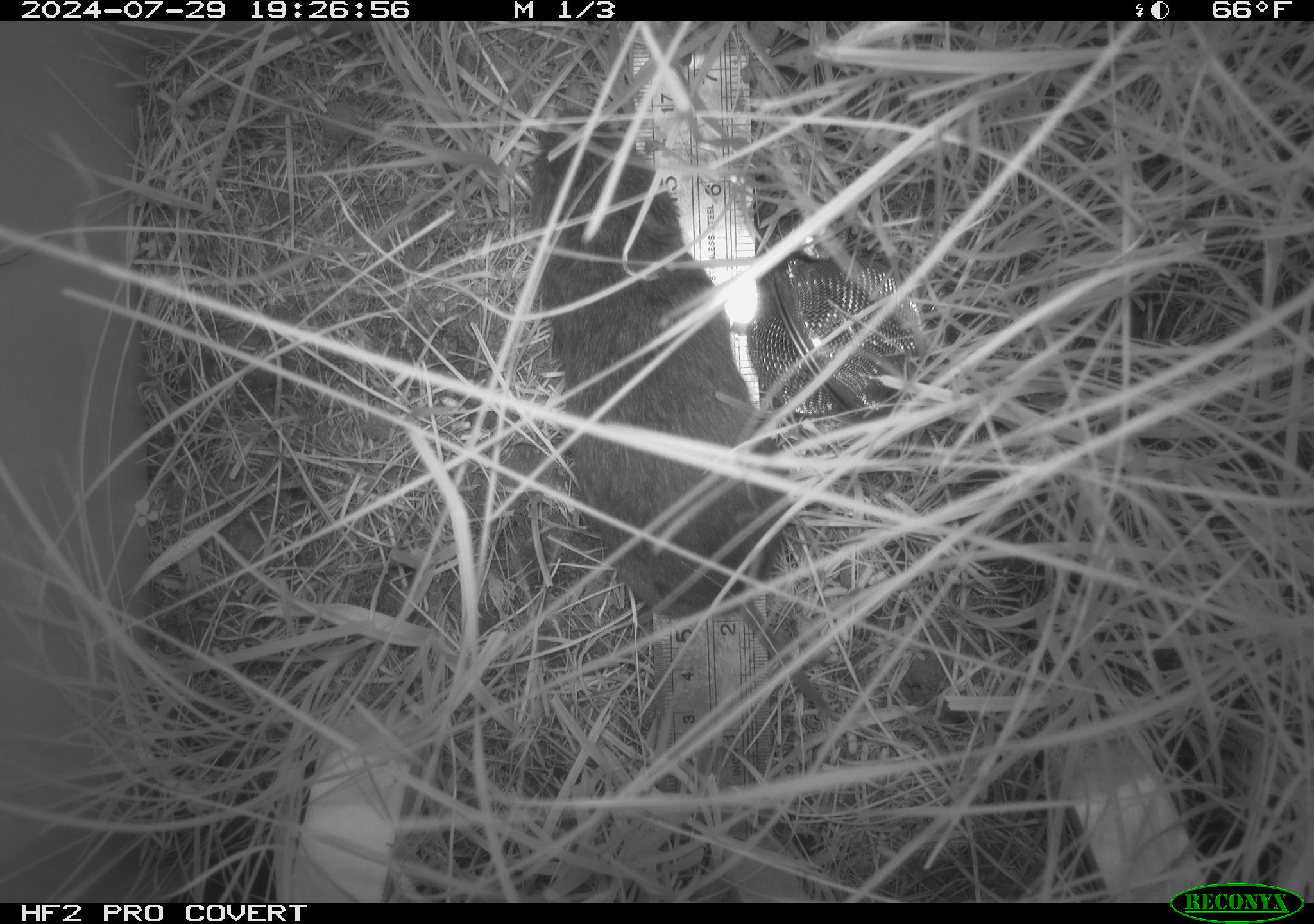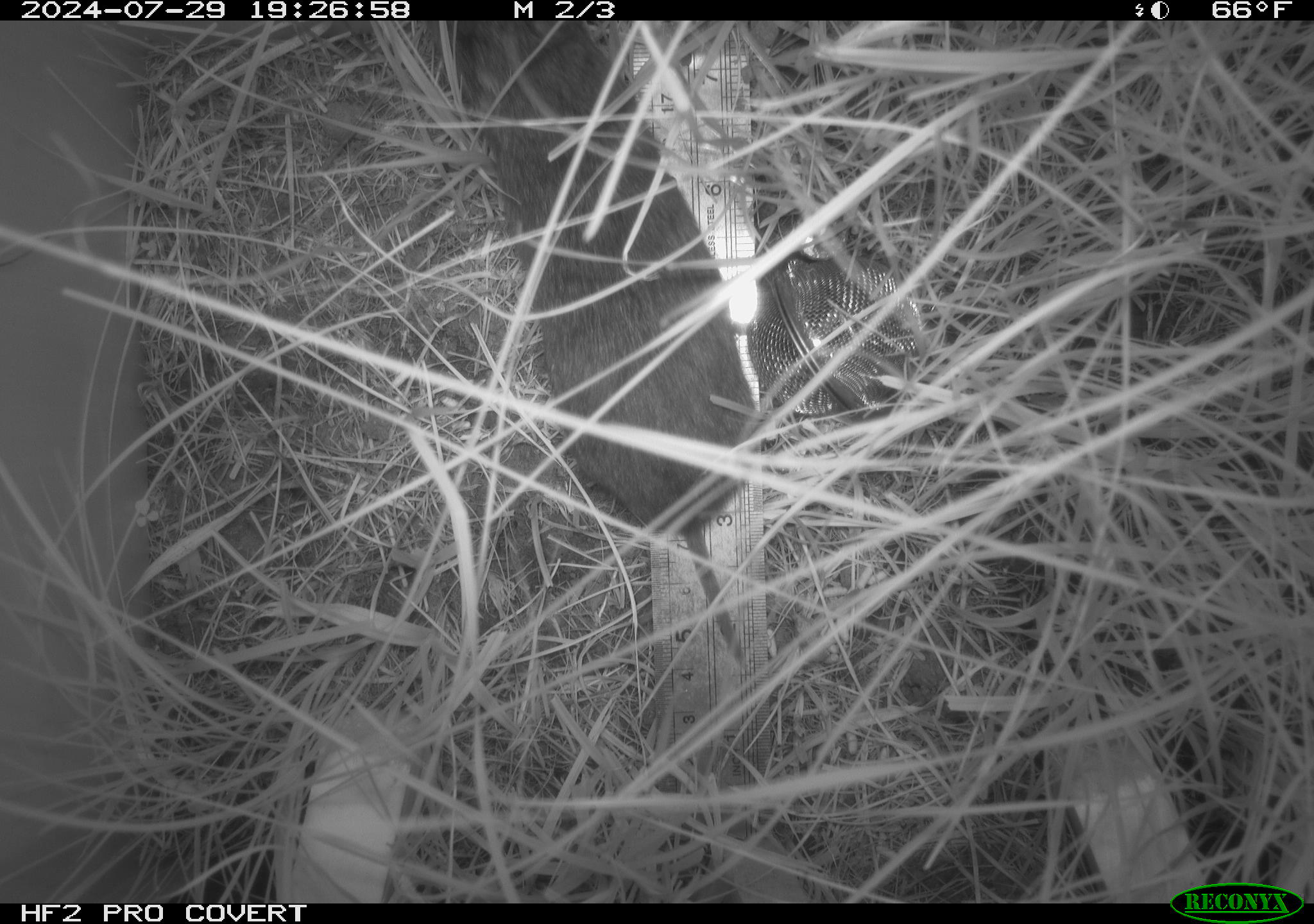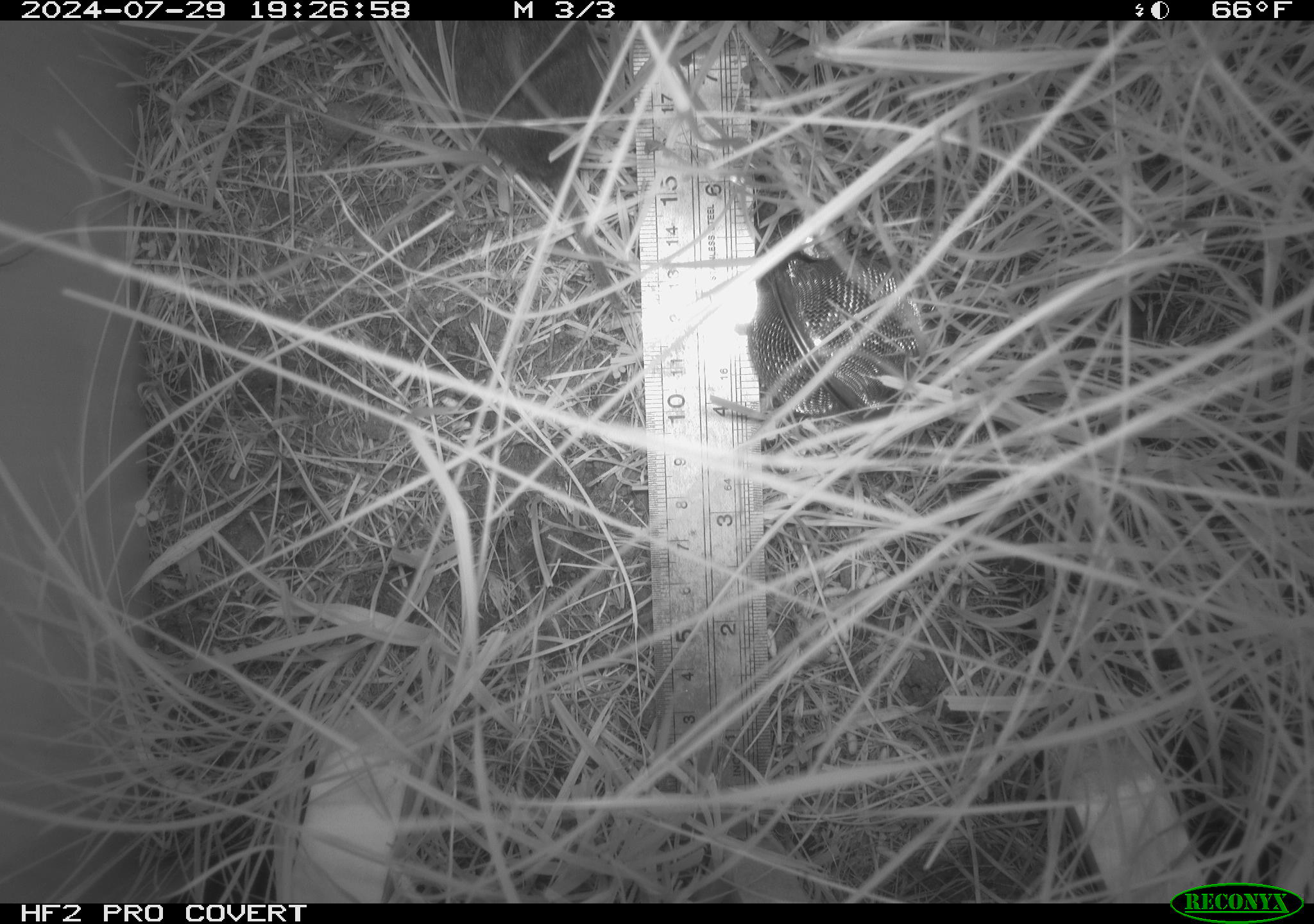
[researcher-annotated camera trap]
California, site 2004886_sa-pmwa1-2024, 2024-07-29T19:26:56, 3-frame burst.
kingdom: Animalia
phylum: Chordata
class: Mammalia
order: Rodentia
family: Cricetidae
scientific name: Arvicolinae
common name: voles, lemmings, and muskrats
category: arvicolinae subfamily